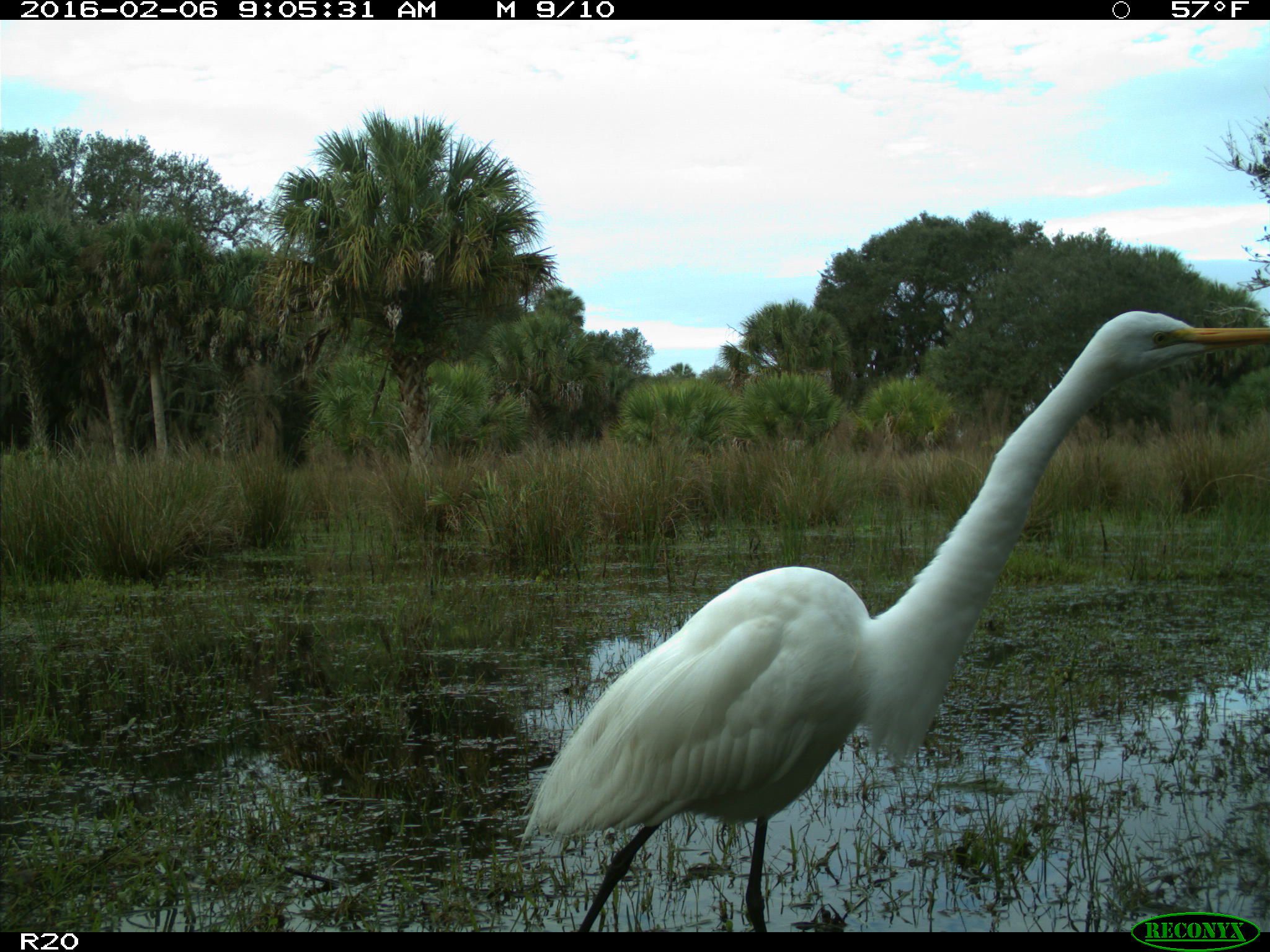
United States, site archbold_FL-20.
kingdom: Animalia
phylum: Chordata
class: Aves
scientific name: Aves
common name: birds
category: unidentified bird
Unidentified bird (birds) (Aves).